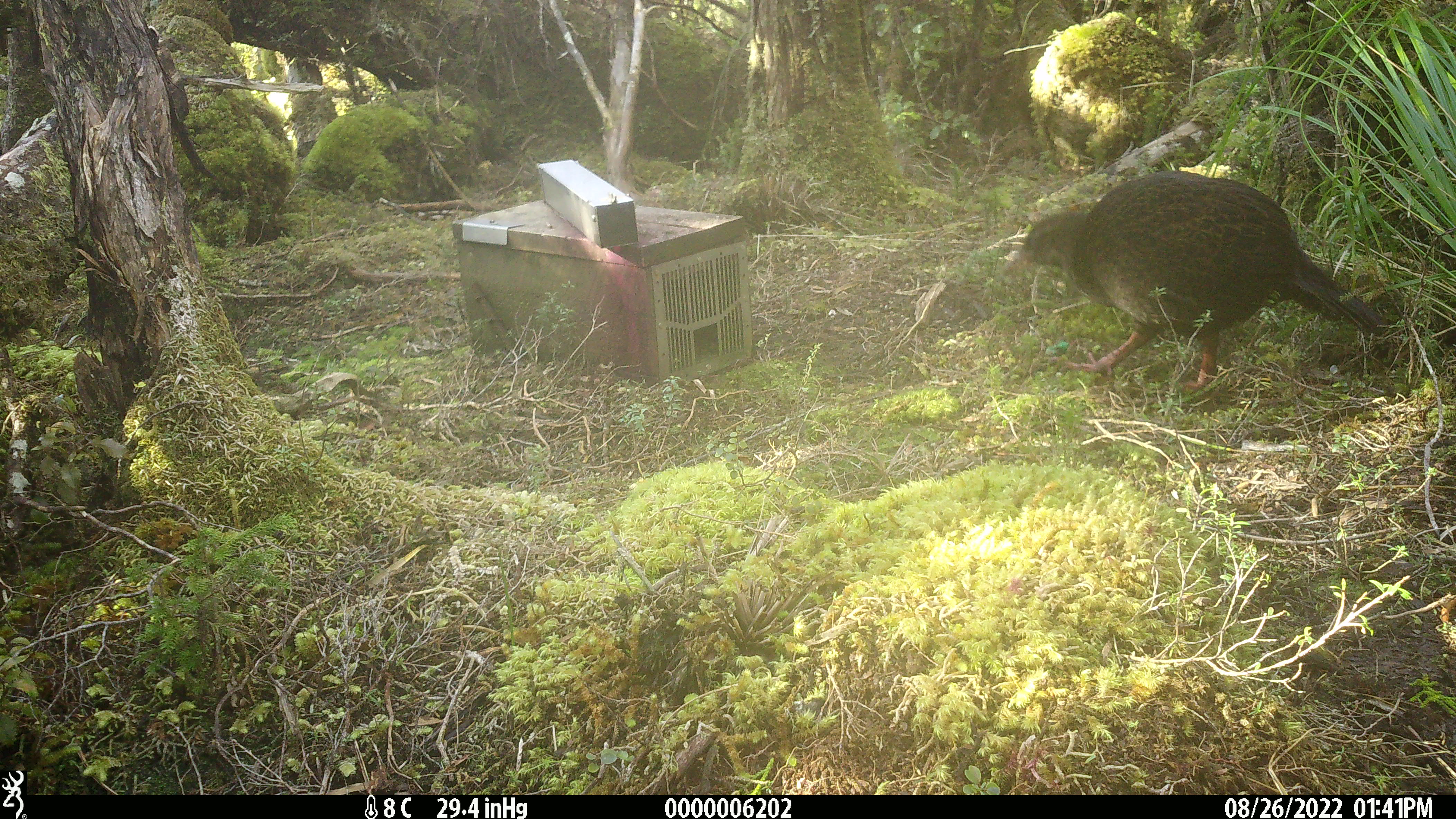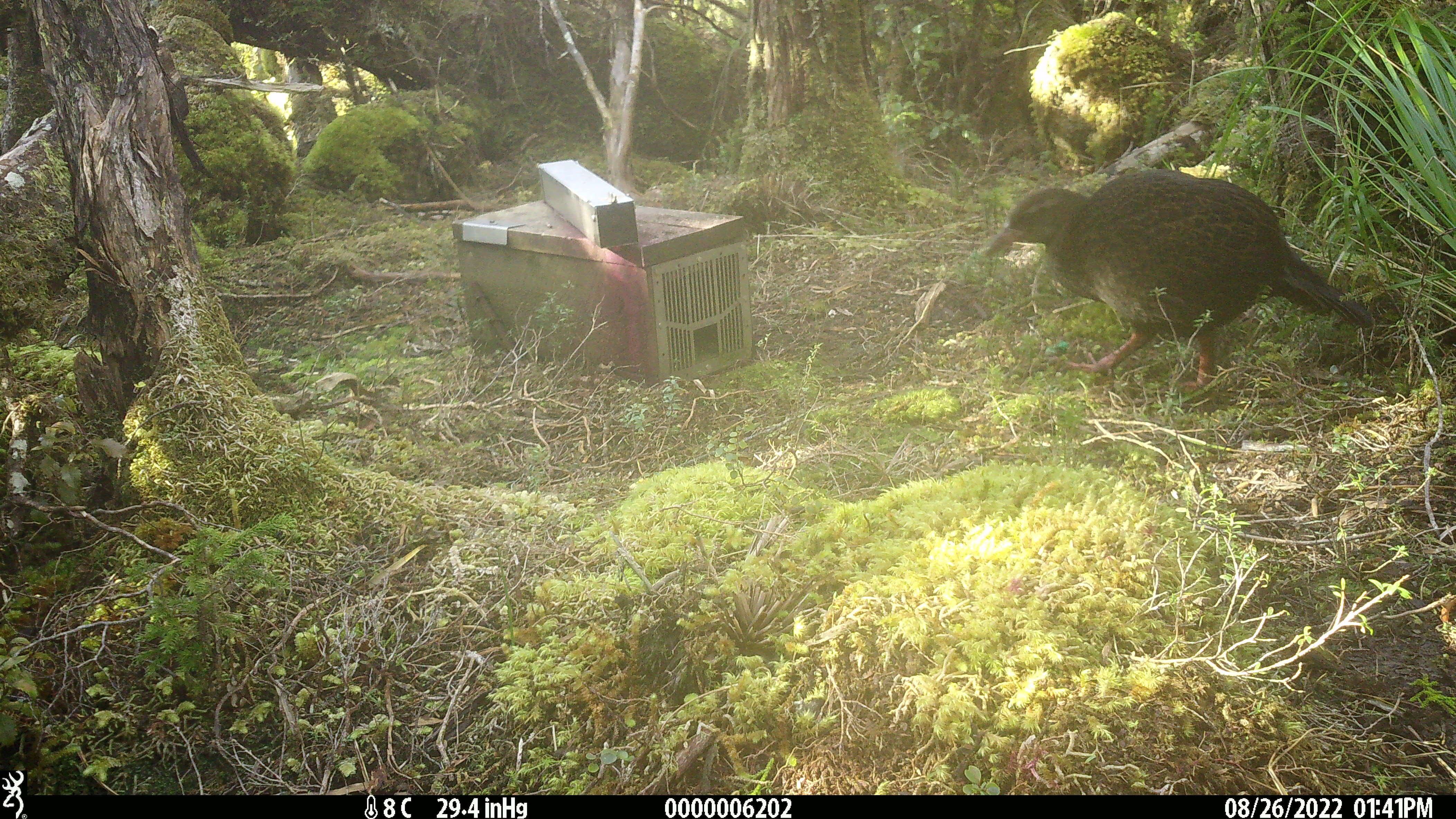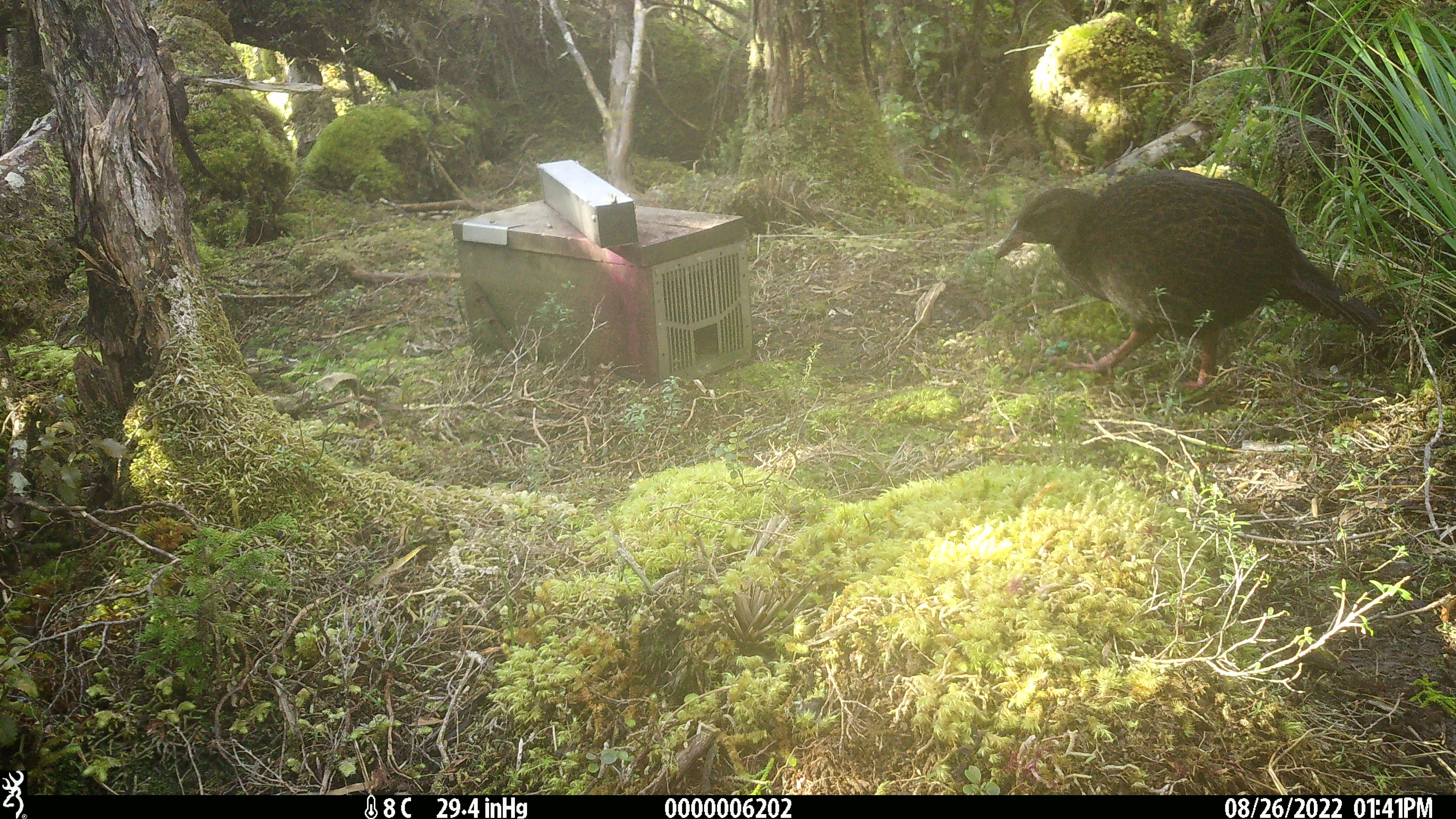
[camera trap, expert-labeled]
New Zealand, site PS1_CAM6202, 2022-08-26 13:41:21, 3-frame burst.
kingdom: Animalia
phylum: Chordata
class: Aves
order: Gruiformes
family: Rallidae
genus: Gallirallus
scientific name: Gallirallus australis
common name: weka